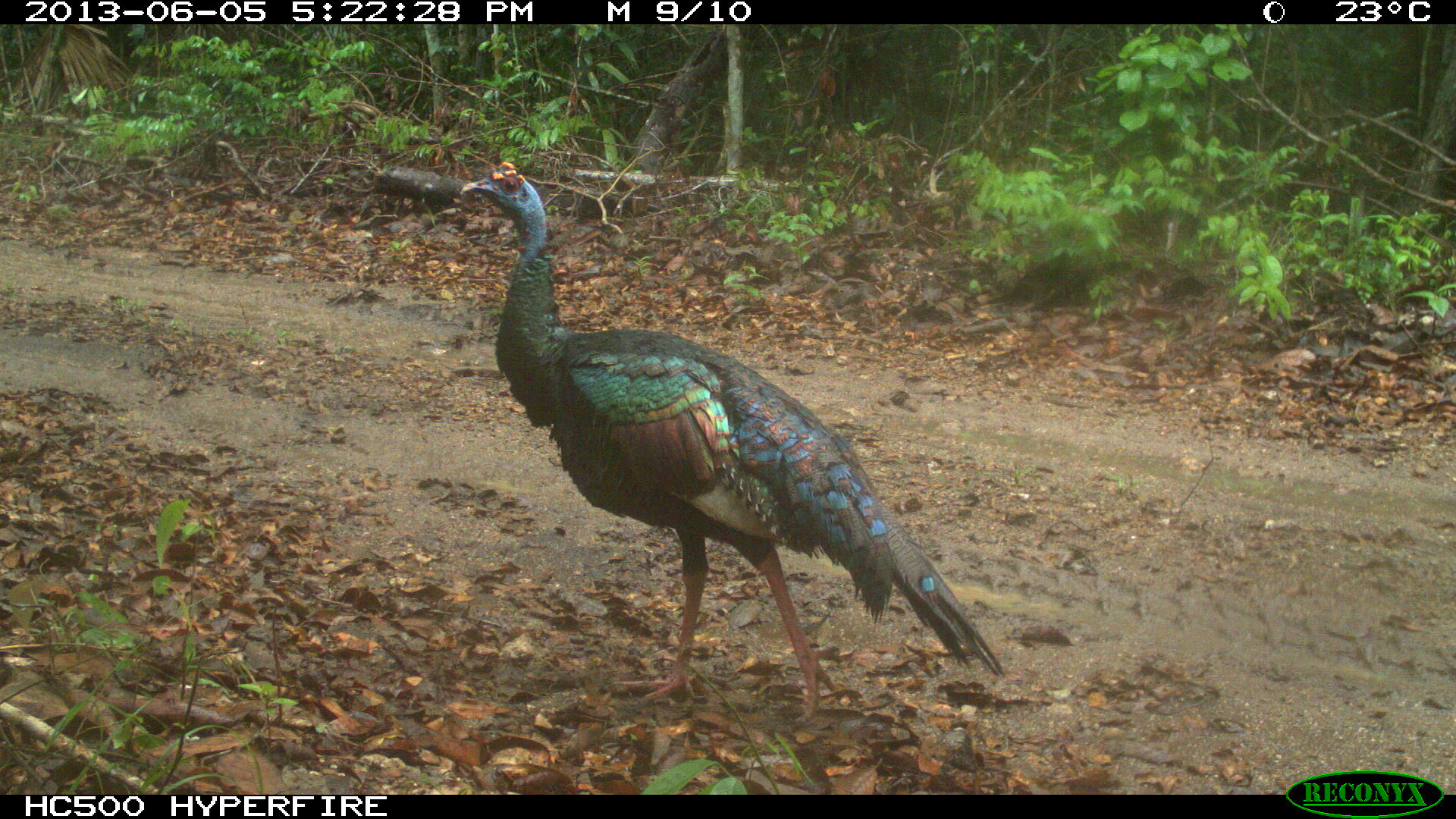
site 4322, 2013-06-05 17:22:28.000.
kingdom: Animalia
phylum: Chordata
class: Aves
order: Galliformes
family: Phasianidae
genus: Meleagris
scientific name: Meleagris ocellata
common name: ocellated turkey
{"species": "Meleagris ocellata (ocellated turkey)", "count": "1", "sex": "male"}